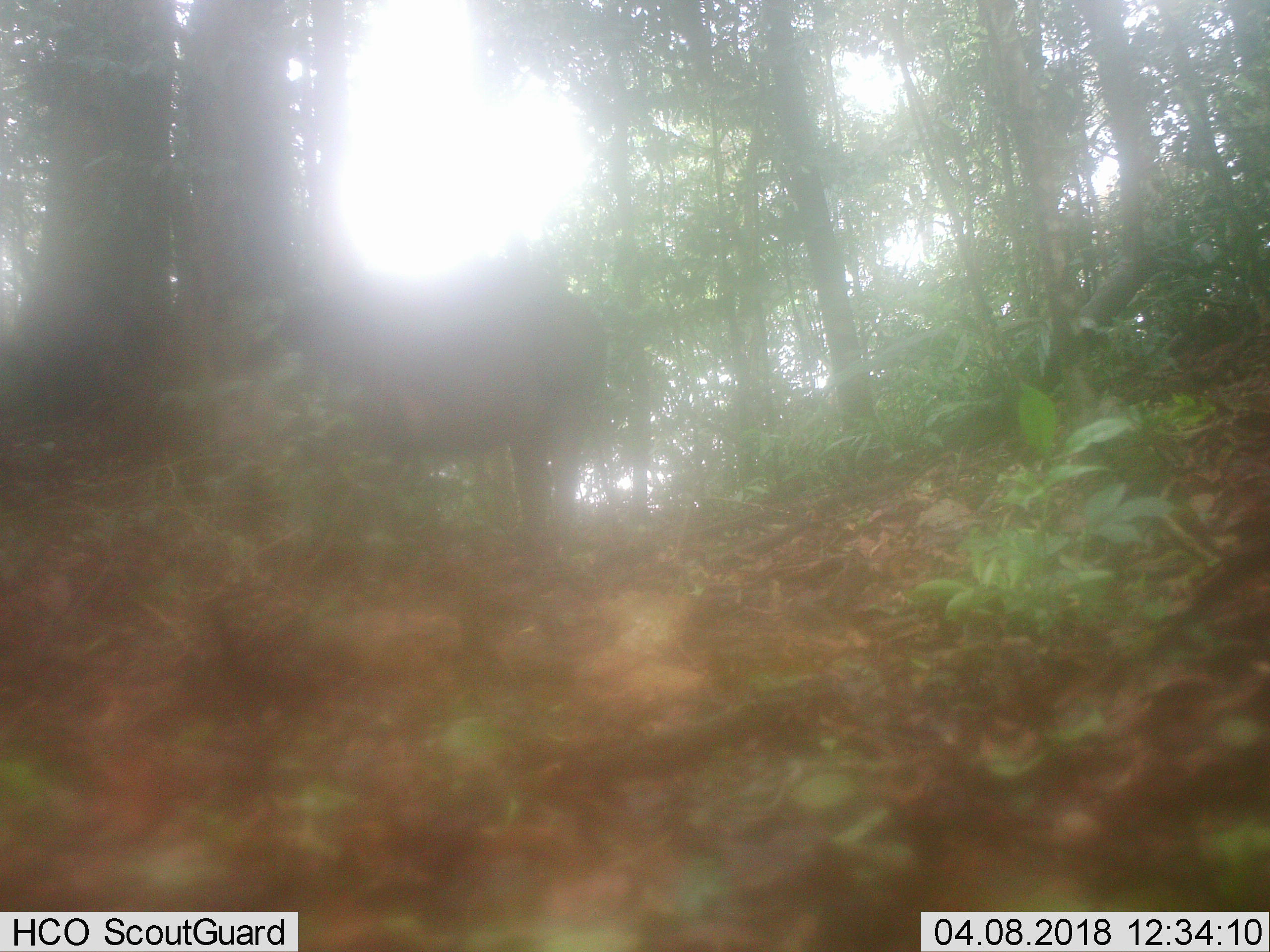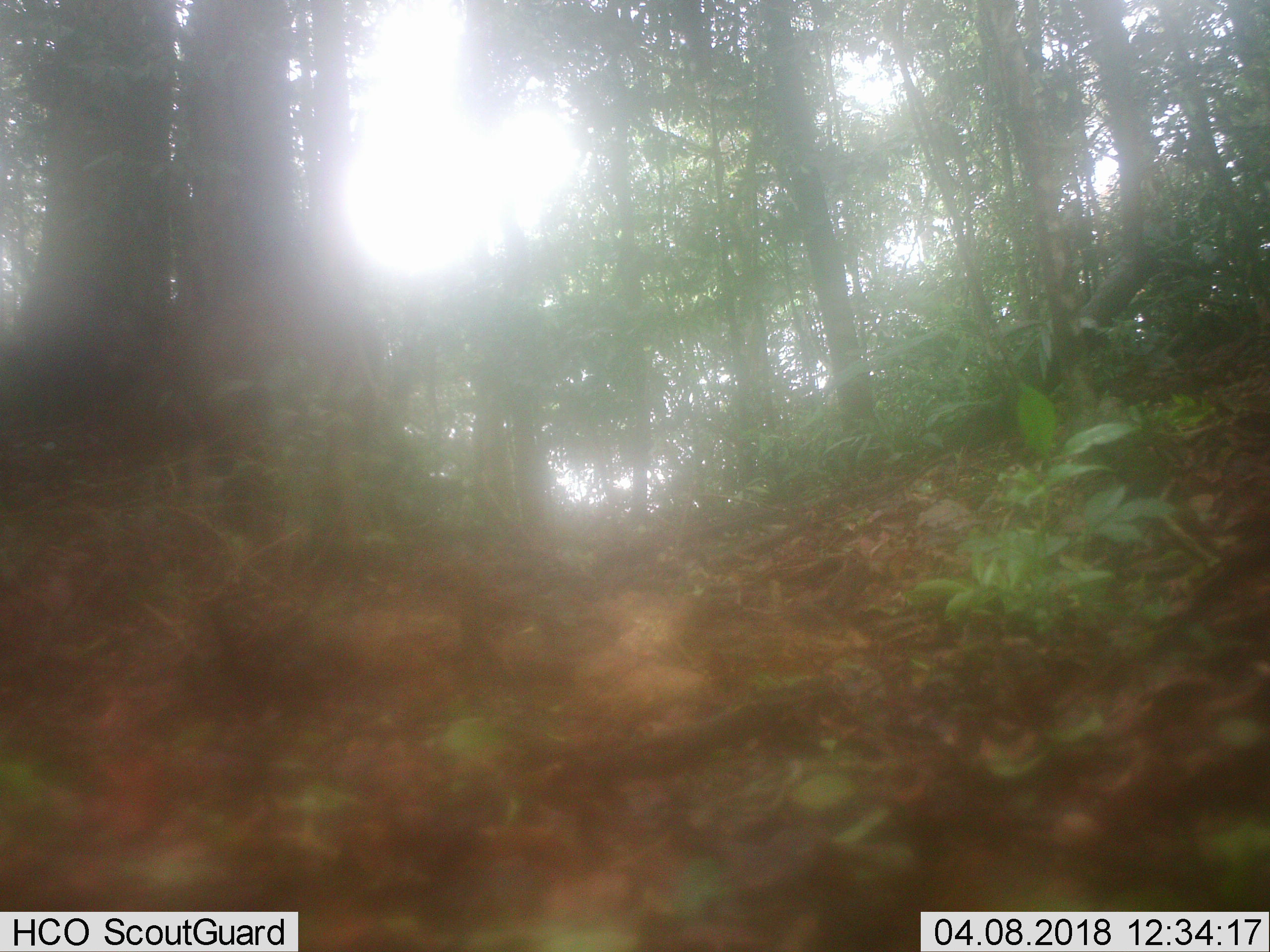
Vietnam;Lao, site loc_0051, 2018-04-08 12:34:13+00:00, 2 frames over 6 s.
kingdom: Animalia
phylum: Chordata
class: Mammalia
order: Artiodactyla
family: Suidae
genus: Sus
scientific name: Sus scrofa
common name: eurasian wild pig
Eurasian wild pig (Sus scrofa). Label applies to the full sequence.